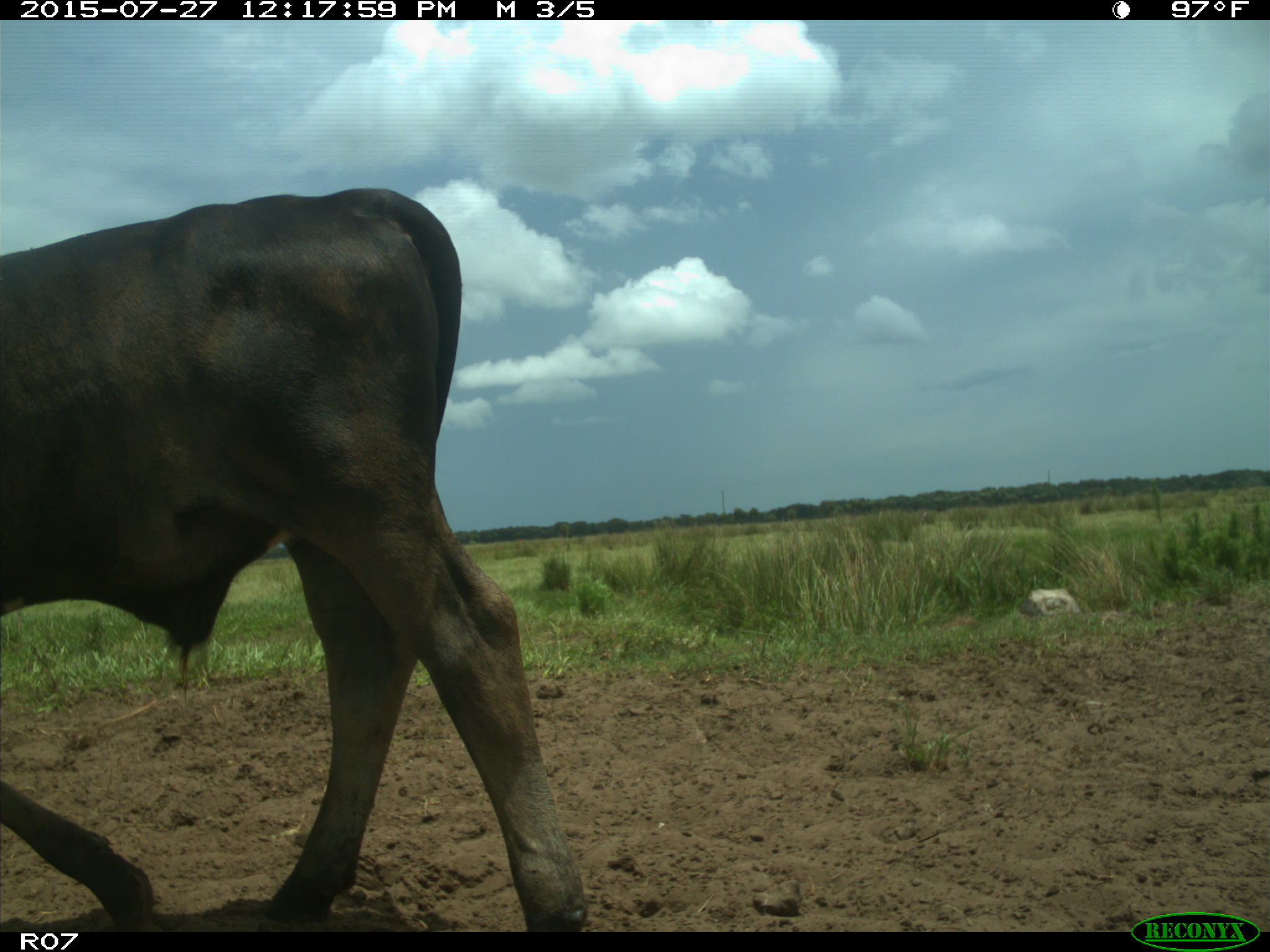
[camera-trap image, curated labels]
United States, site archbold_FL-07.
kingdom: Animalia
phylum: Chordata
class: Mammalia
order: Artiodactyla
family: Bovidae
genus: Bos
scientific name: Bos taurus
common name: domestic cow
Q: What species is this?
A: Bos taurus (domestic cow).